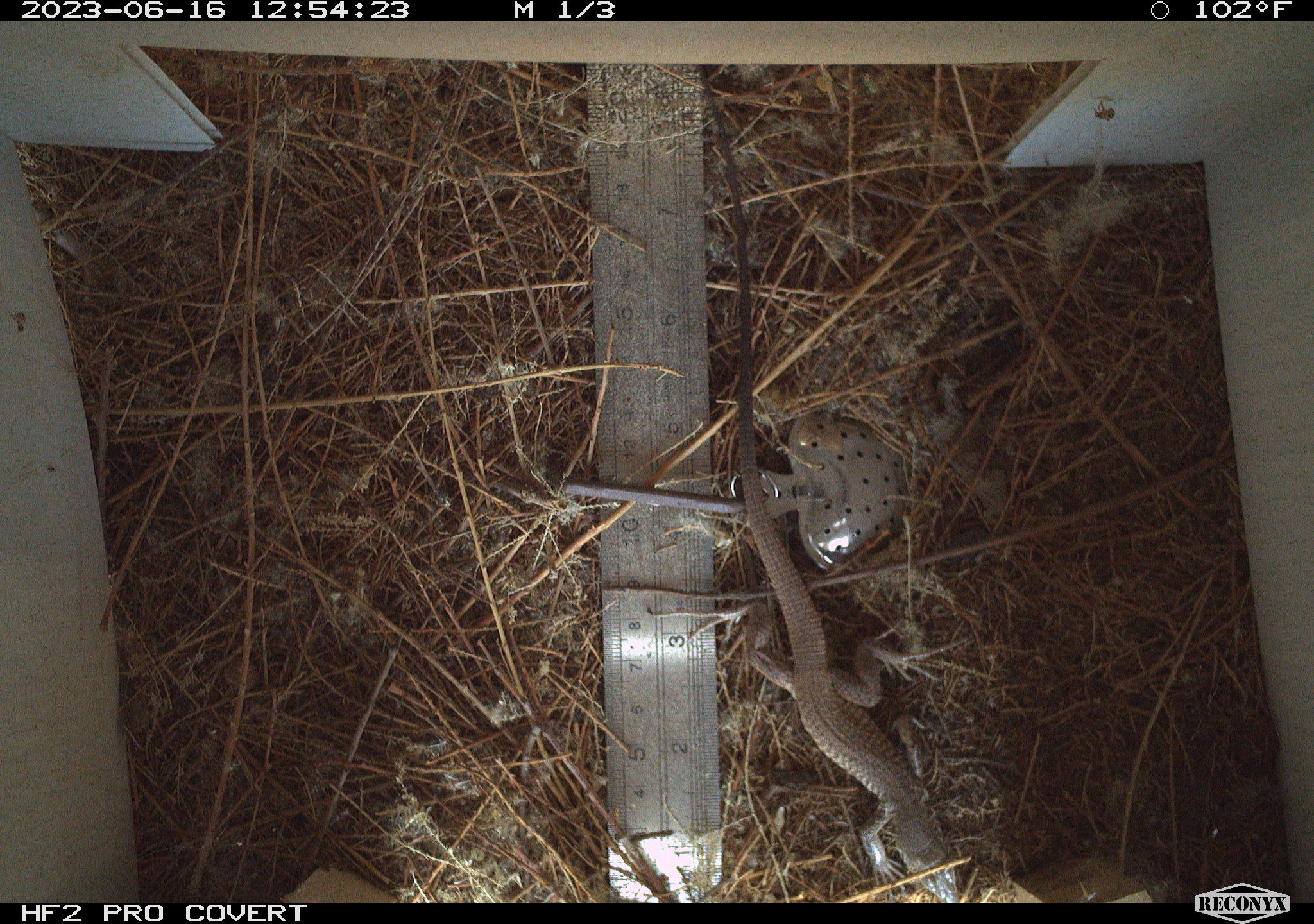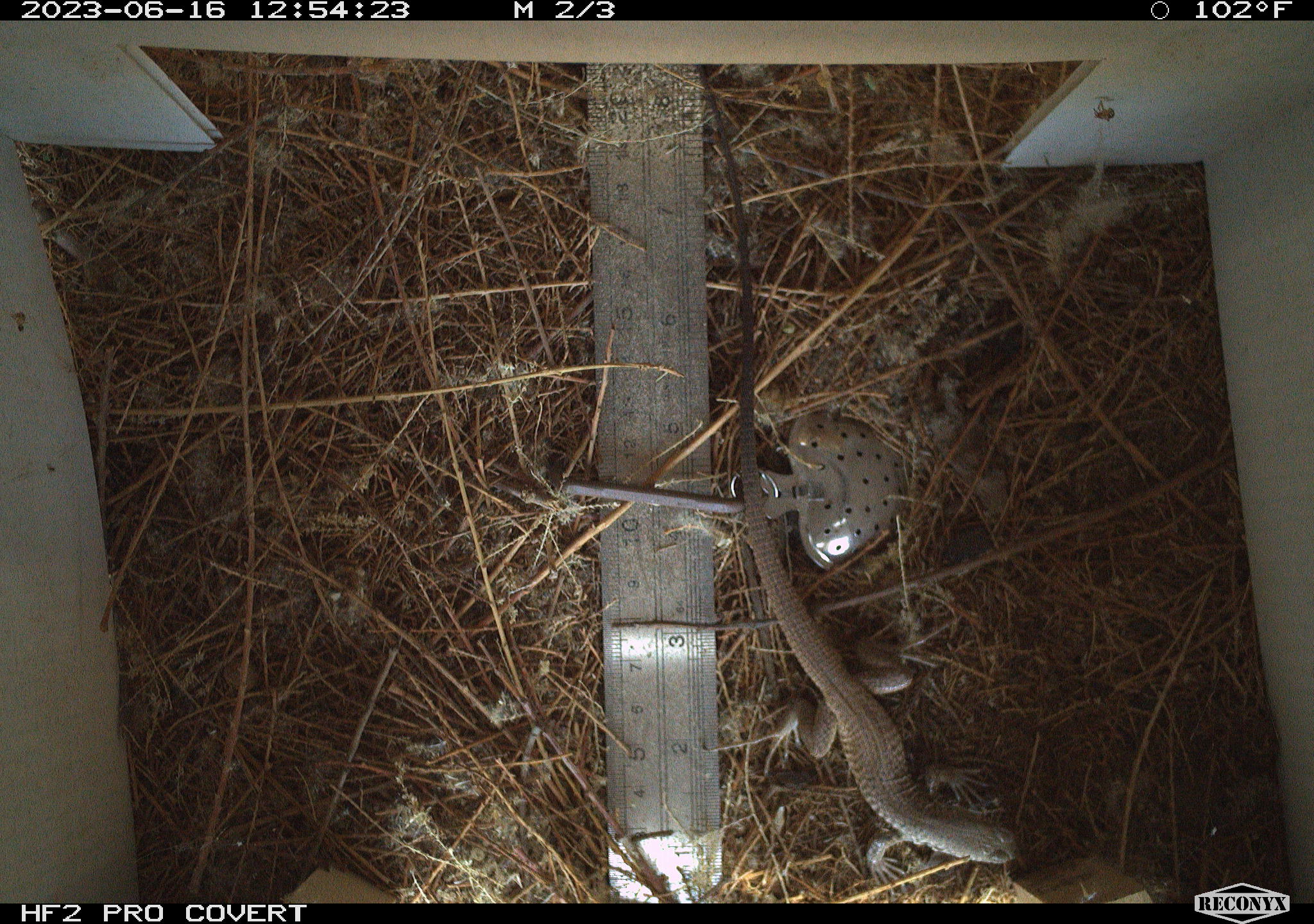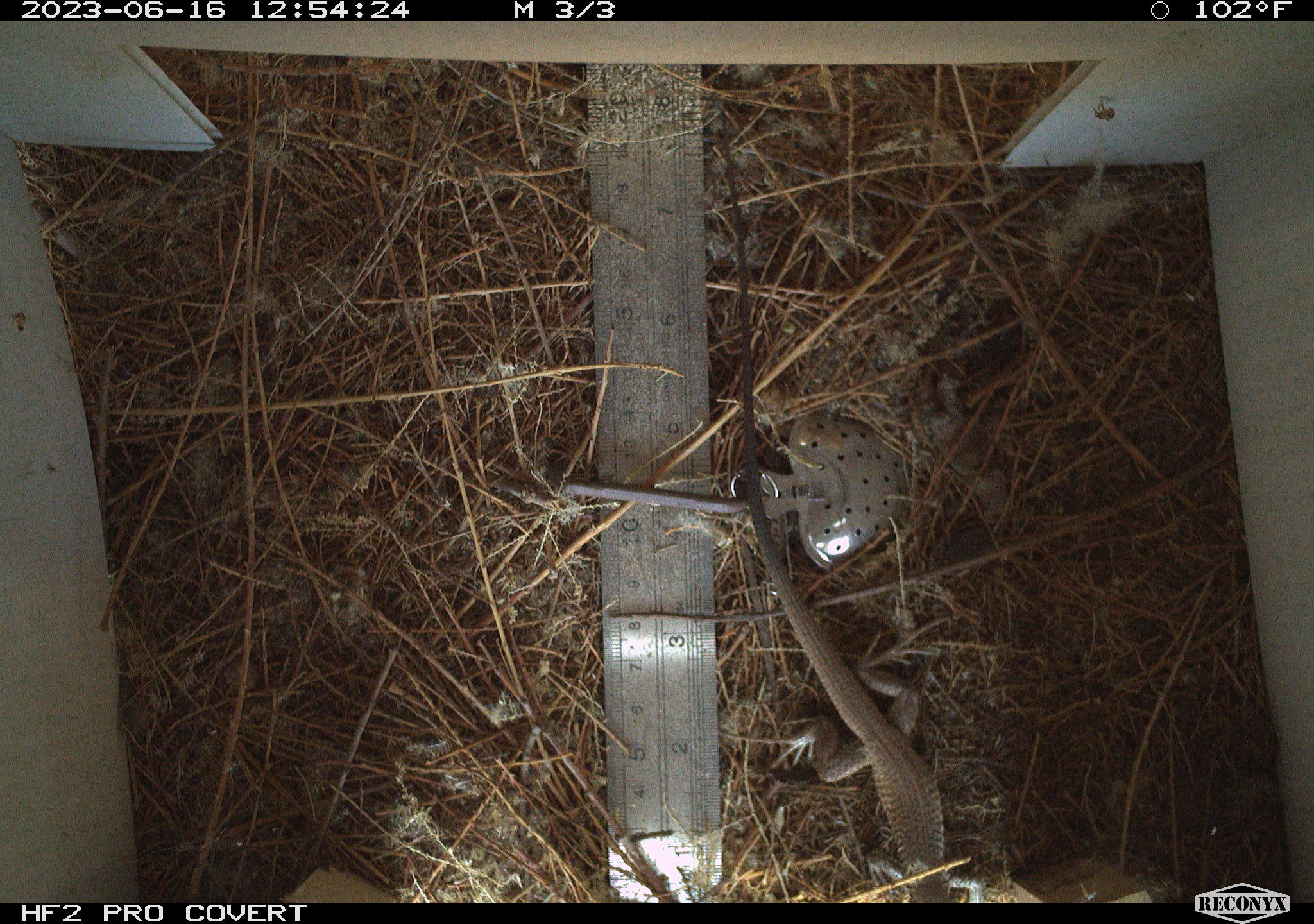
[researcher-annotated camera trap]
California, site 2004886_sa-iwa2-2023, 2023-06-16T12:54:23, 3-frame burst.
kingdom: Animalia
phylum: Chordata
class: Reptilia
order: Squamata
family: Teiidae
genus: Aspidoscelis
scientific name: Aspidoscelis tigris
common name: western whiptail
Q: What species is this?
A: Western whiptail (Aspidoscelis tigris).